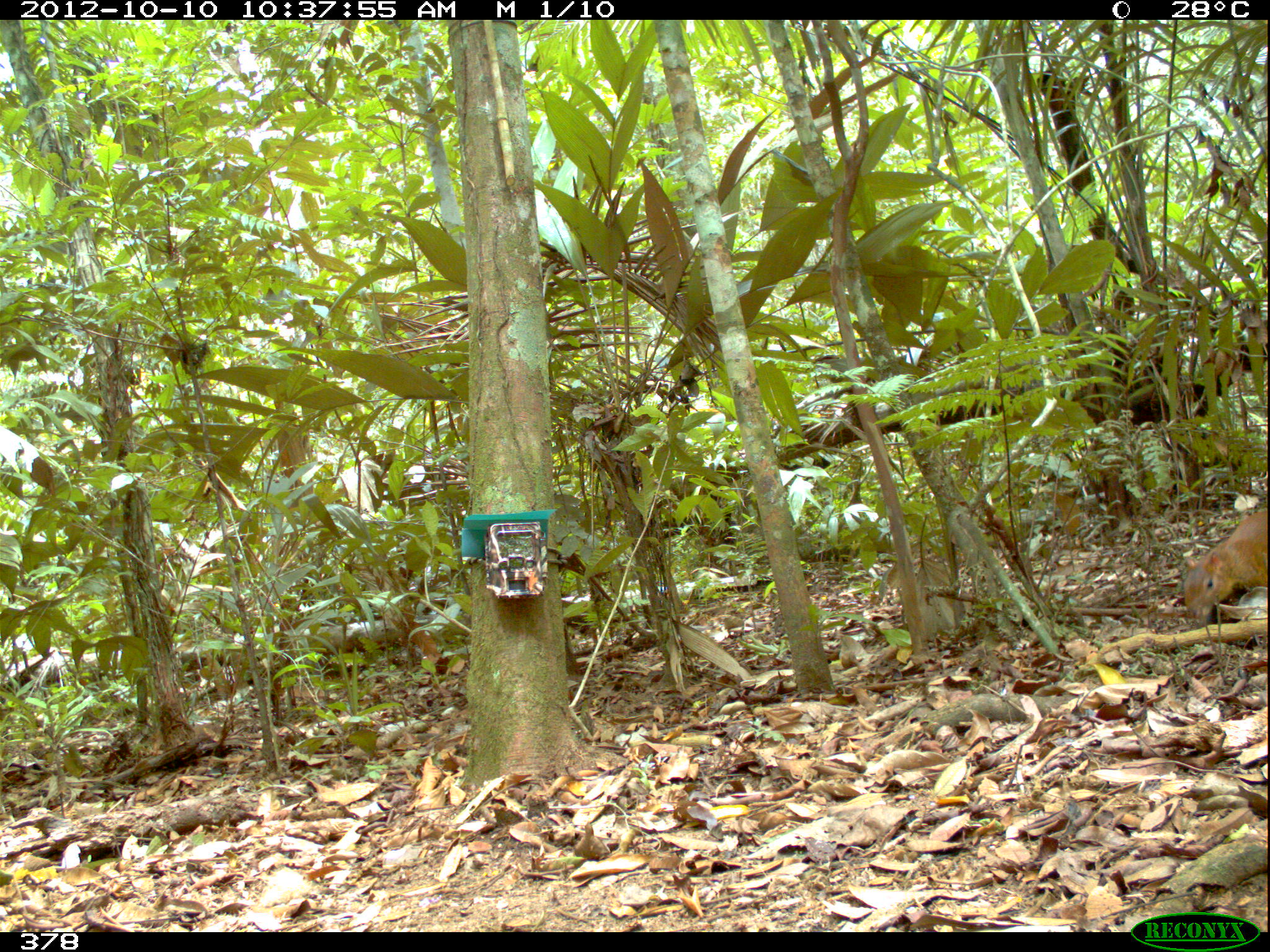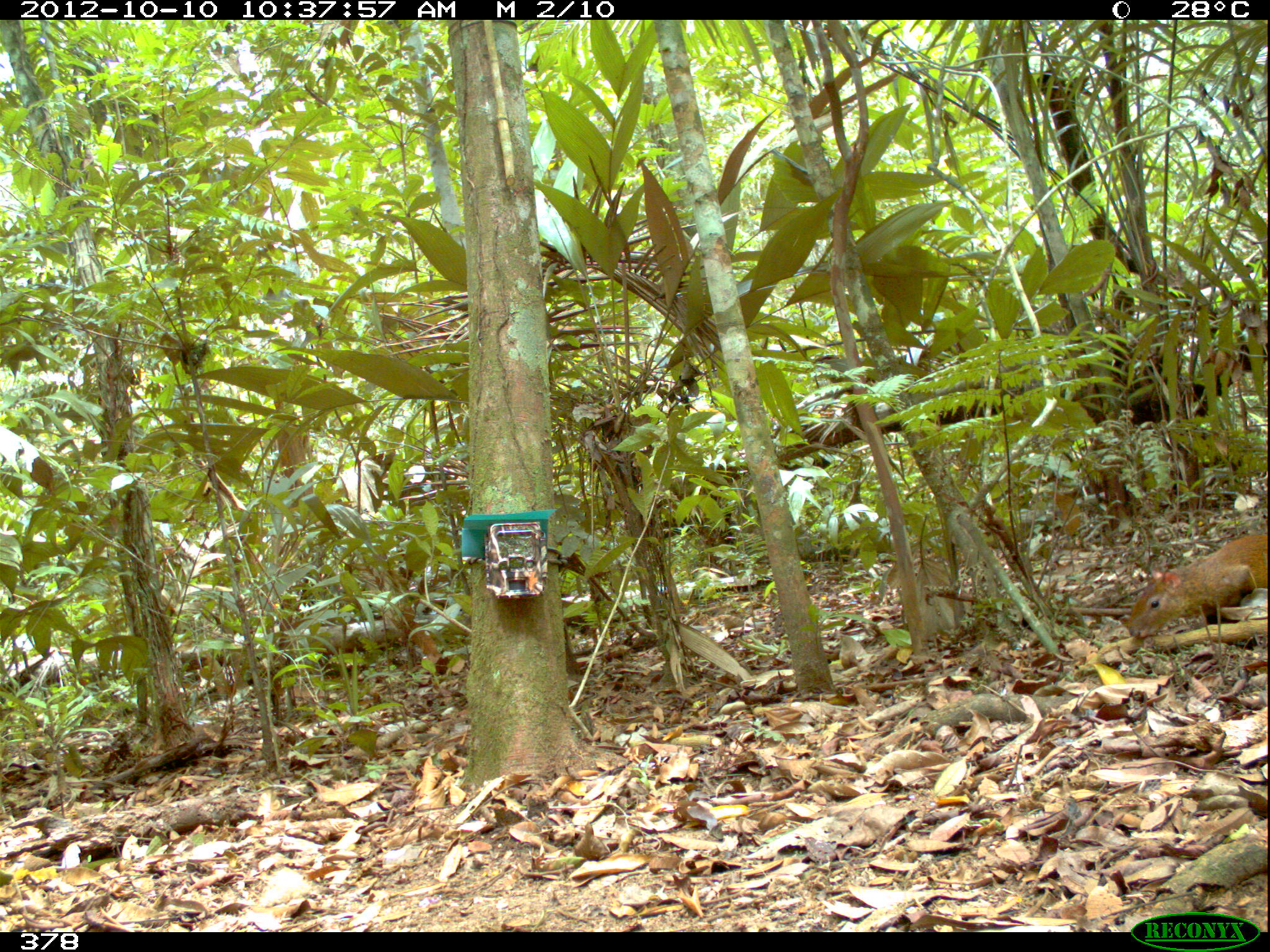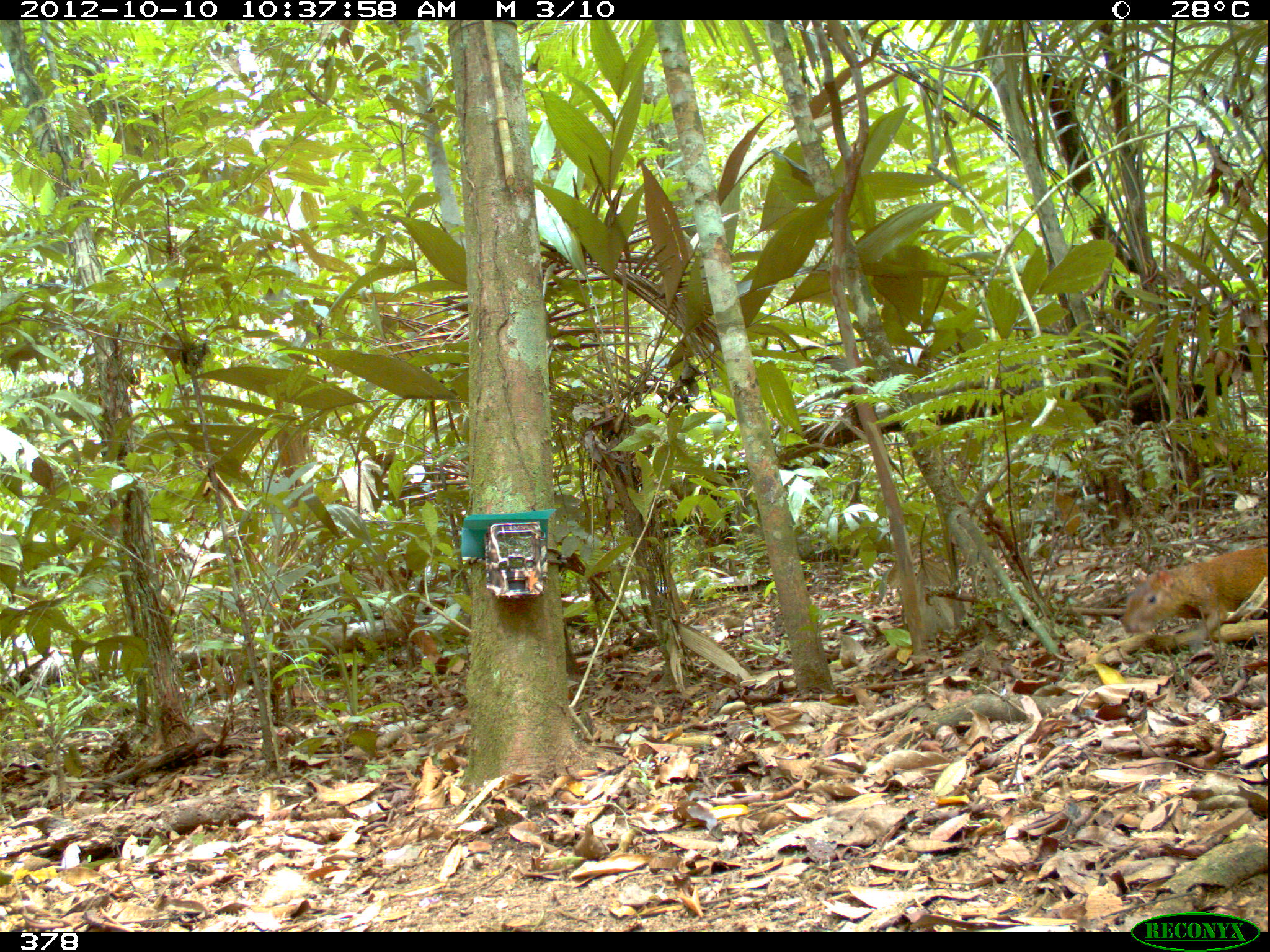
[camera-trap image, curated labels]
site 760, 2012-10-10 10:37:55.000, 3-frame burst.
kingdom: Animalia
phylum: Chordata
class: Mammalia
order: Rodentia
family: Dasyproctidae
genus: Dasyprocta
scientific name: Dasyprocta punctata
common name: central american agouti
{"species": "Dasyprocta punctata (central american agouti)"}